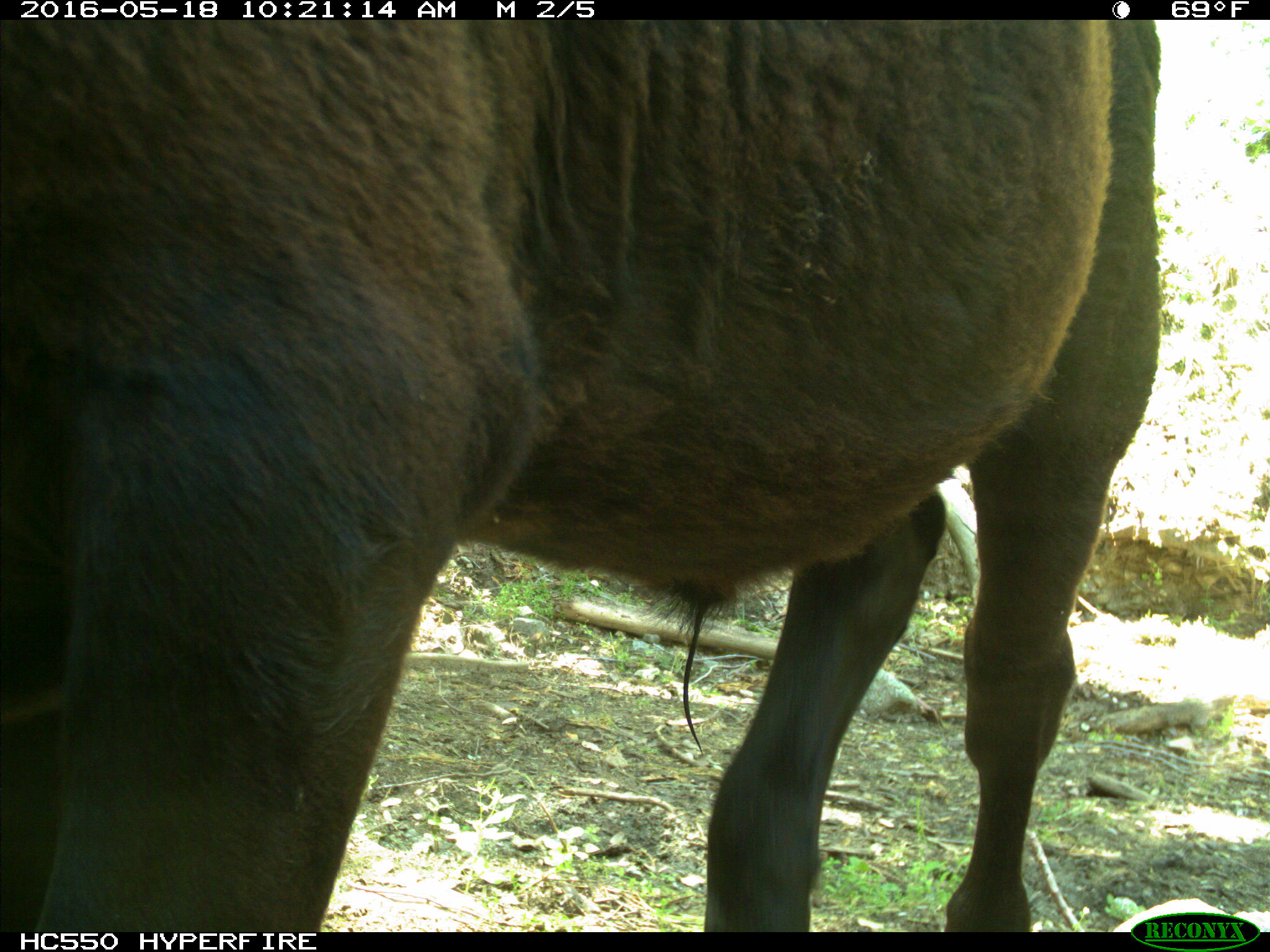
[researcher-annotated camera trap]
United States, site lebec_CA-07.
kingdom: Animalia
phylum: Chordata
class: Mammalia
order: Artiodactyla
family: Bovidae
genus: Bos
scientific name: Bos taurus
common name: domestic cow